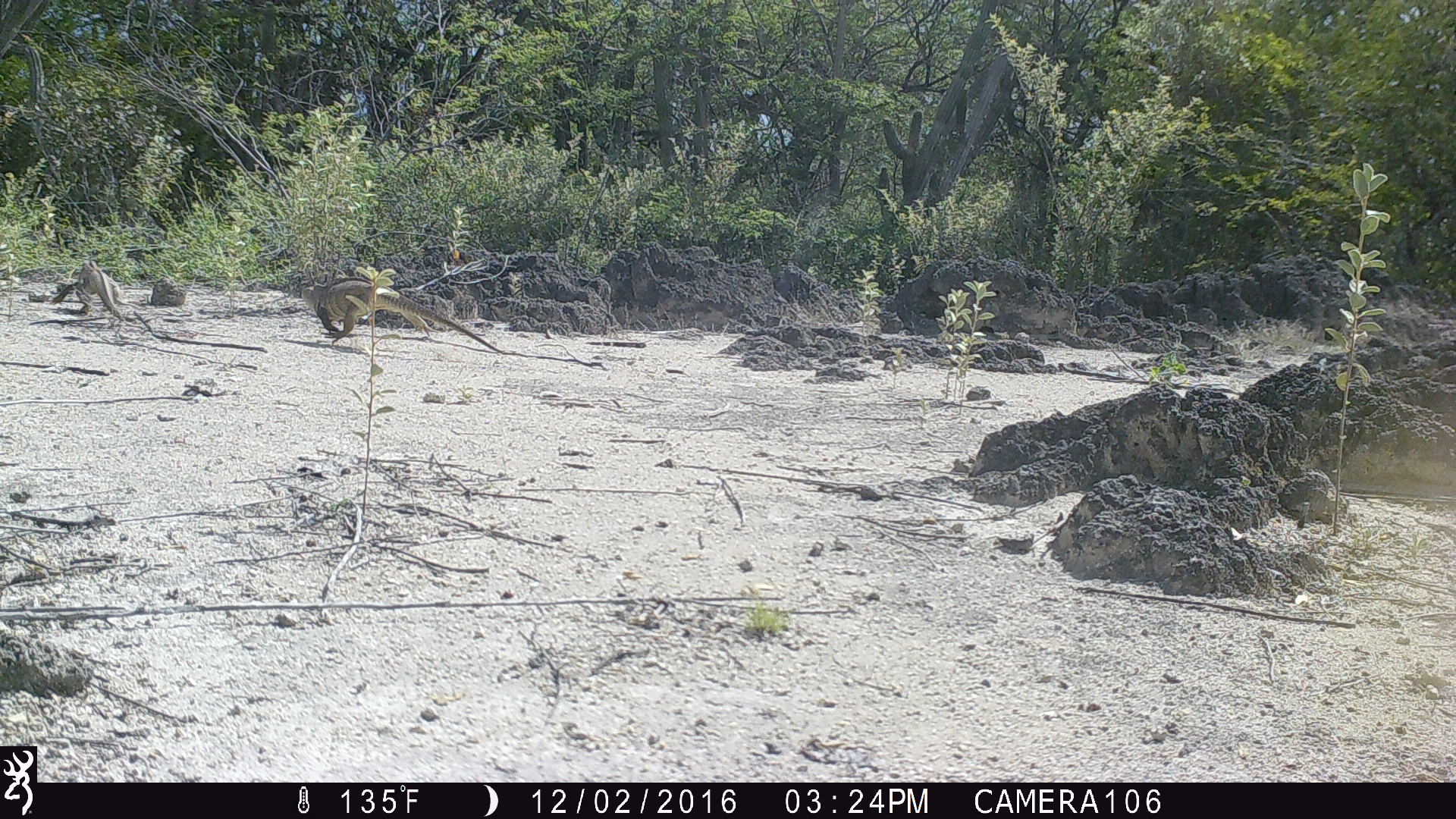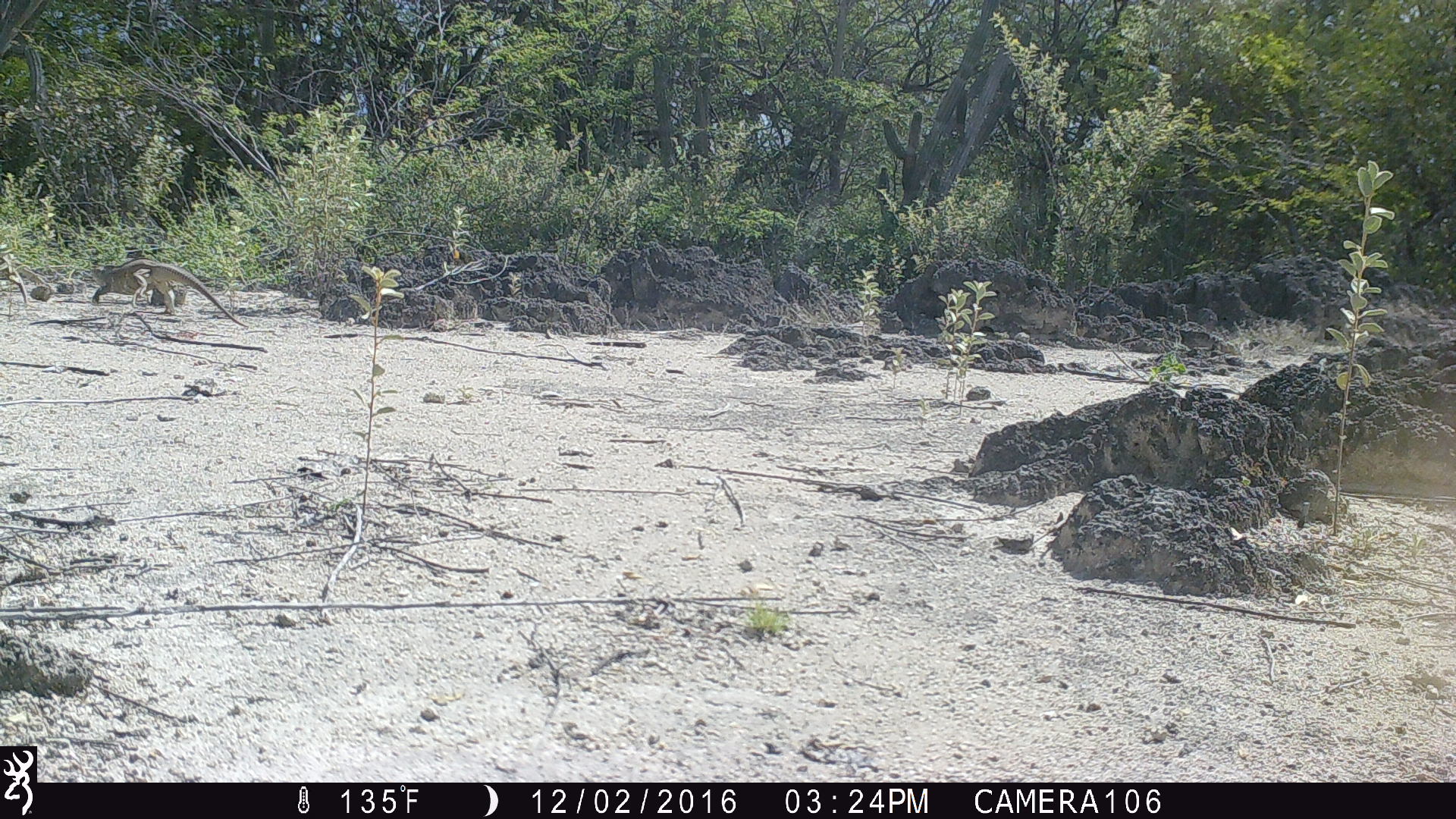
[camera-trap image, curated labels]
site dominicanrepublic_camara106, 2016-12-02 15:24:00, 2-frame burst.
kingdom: Animalia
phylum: Chordata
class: Reptilia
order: Squamata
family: Iguanidae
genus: Iguana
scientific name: Iguana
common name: typical iguanas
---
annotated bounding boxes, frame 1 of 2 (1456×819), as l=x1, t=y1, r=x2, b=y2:
iguana: l=295, t=268, r=513, b=353; l=72, t=260, r=139, b=324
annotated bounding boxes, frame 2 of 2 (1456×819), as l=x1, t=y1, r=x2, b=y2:
iguana: l=90, t=257, r=243, b=328